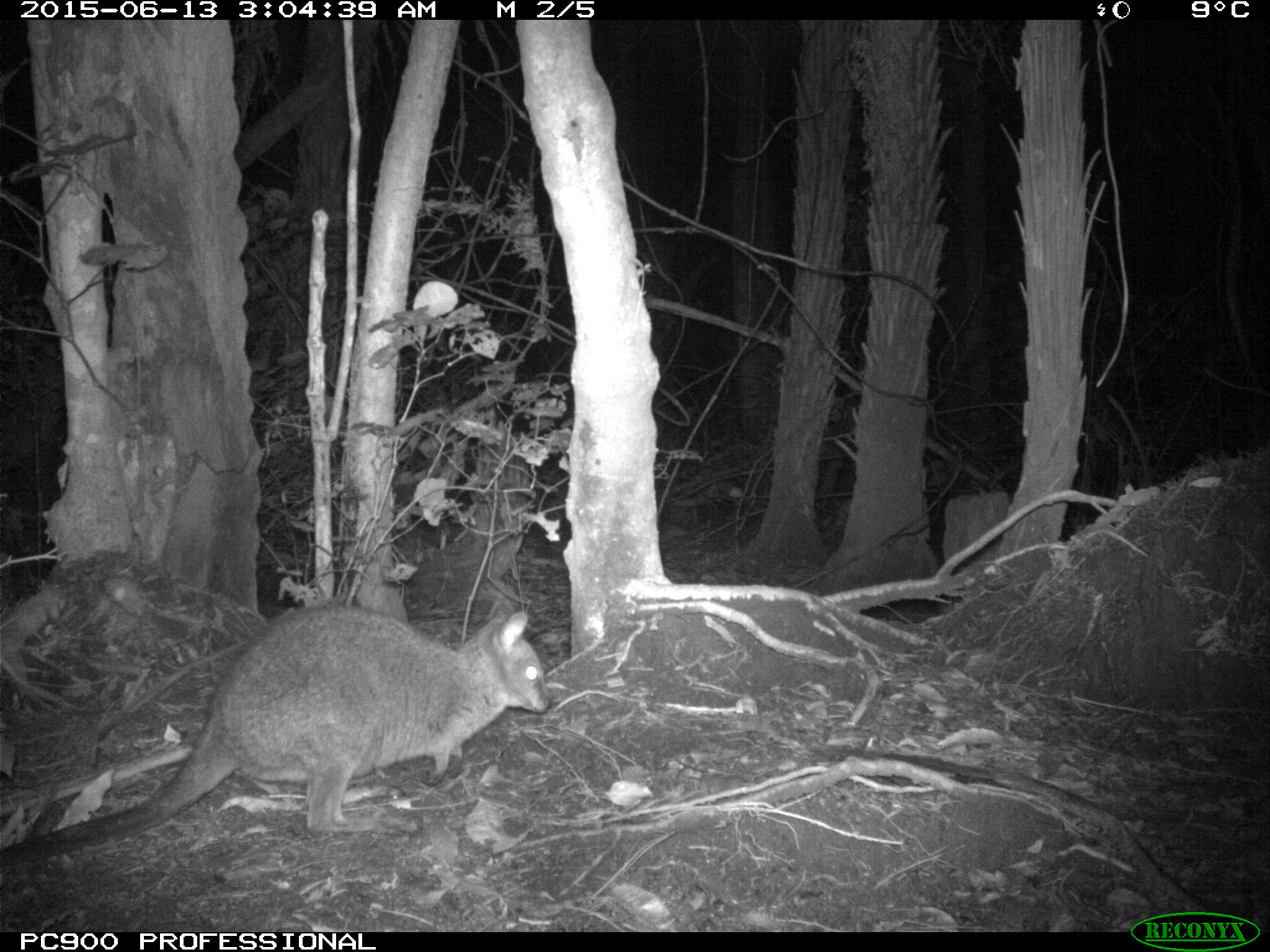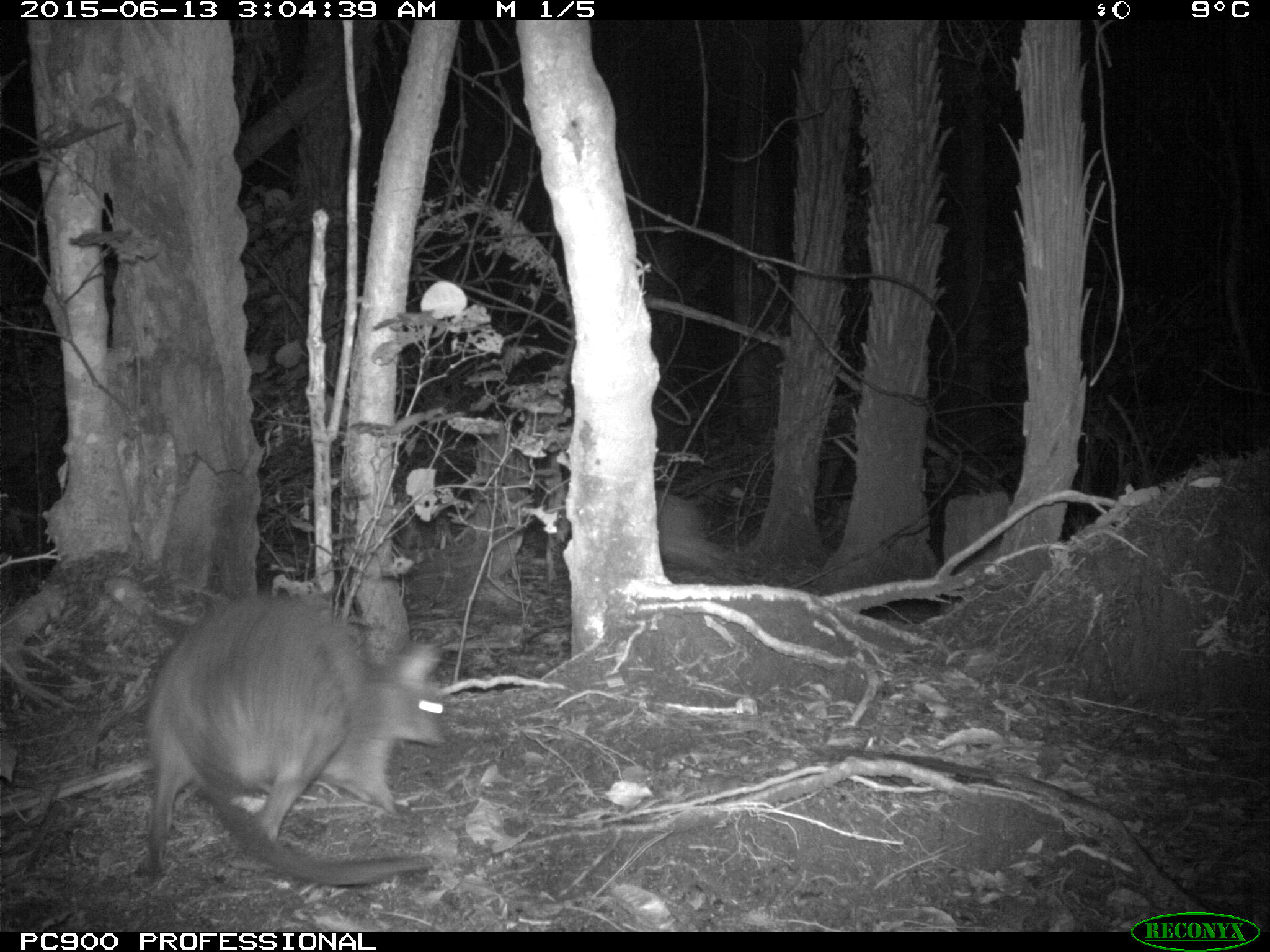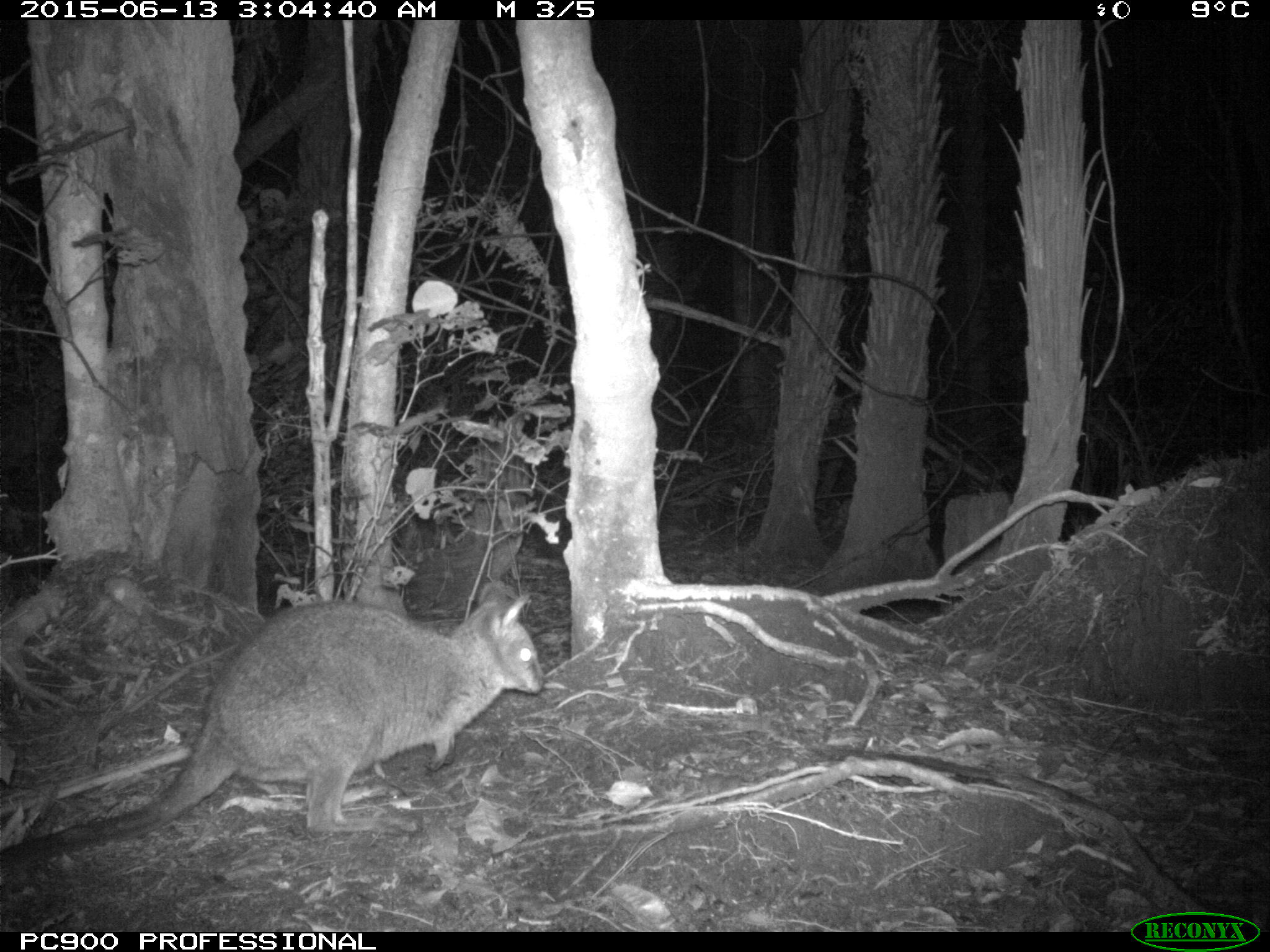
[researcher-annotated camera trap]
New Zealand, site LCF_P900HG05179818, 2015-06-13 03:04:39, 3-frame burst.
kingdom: Animalia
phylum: Chordata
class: Mammalia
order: Diprotodontia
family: Macropodidae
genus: Notamacropus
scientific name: Notamacropus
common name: wallaby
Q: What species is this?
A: Wallaby (Notamacropus).